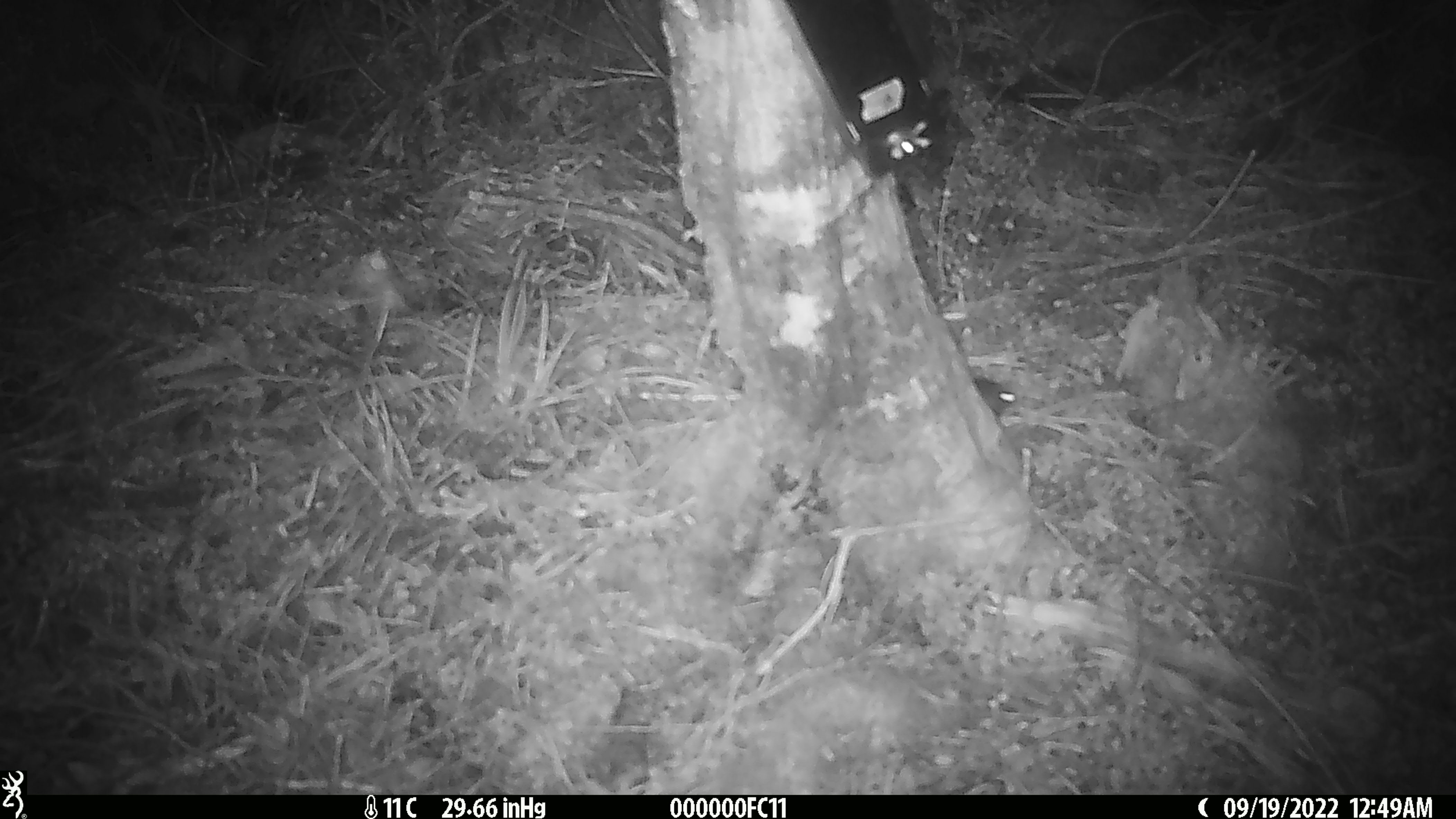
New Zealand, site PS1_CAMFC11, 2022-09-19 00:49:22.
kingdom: Animalia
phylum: Chordata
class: Mammalia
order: Rodentia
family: Muridae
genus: Mus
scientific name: Mus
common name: mouse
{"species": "mouse (Mus)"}